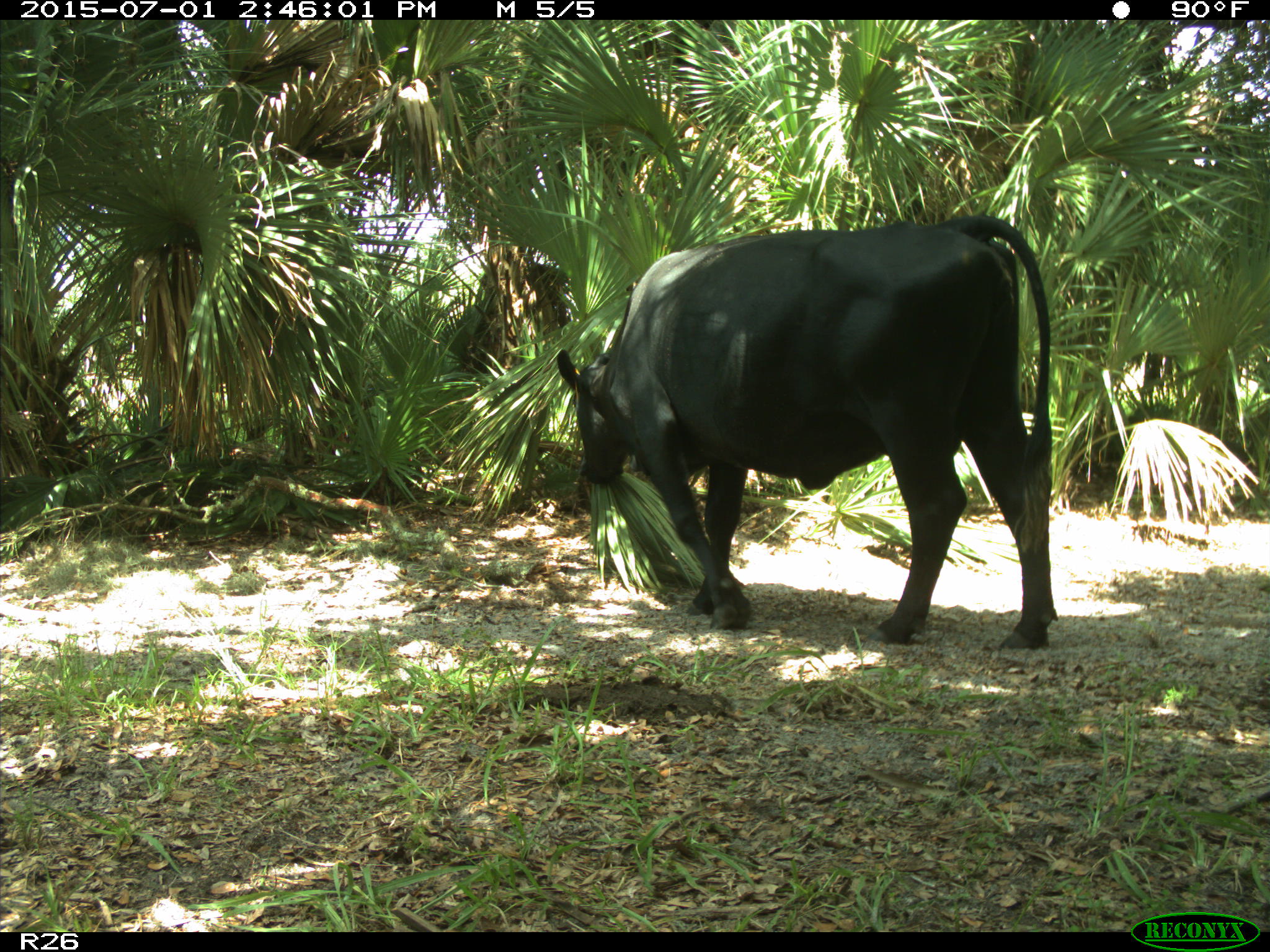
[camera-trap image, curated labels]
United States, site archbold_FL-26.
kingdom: Animalia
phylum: Chordata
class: Mammalia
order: Artiodactyla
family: Bovidae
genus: Bos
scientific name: Bos taurus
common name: domestic cow